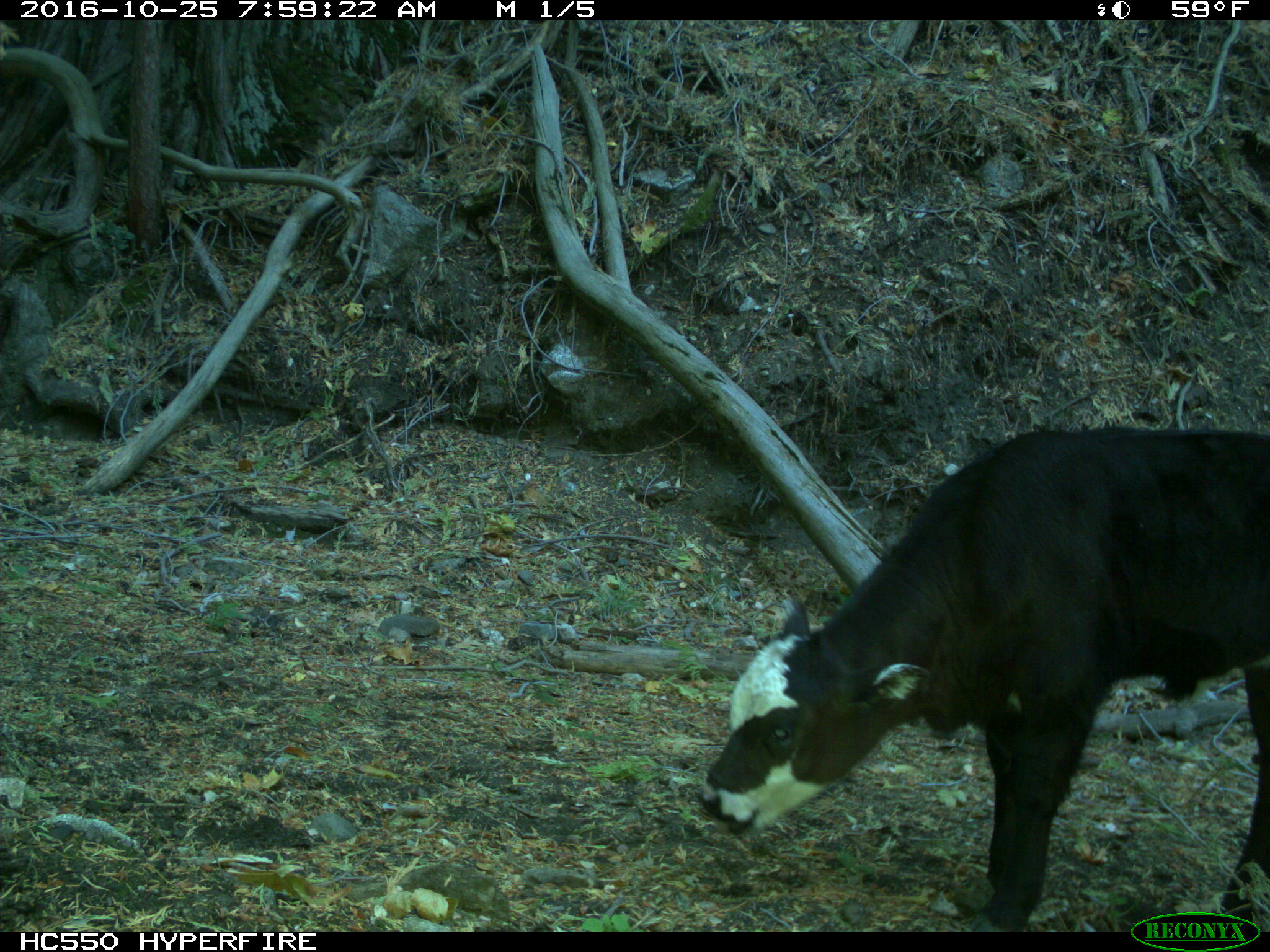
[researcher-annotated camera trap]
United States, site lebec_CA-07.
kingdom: Animalia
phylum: Chordata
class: Mammalia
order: Artiodactyla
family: Bovidae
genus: Bos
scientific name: Bos taurus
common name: domestic cow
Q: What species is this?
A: Bos taurus (domestic cow).